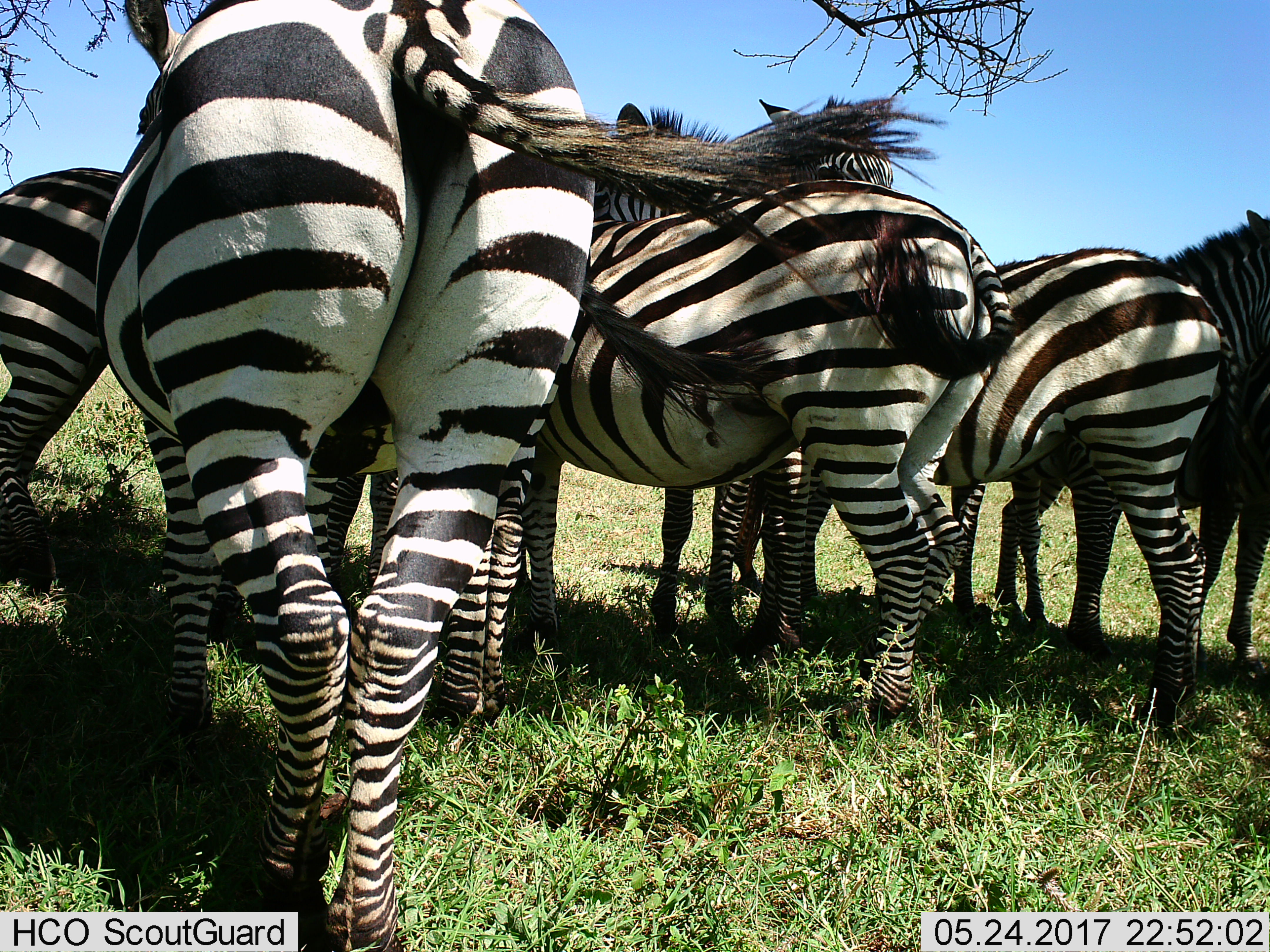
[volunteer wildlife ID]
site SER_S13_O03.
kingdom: Animalia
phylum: Chordata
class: Mammalia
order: Perissodactyla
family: Equidae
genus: Equus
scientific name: Equus quagga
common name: plains zebra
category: zebraplains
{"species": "zebraplains (plains zebra) (Equus quagga)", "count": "8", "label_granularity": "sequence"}